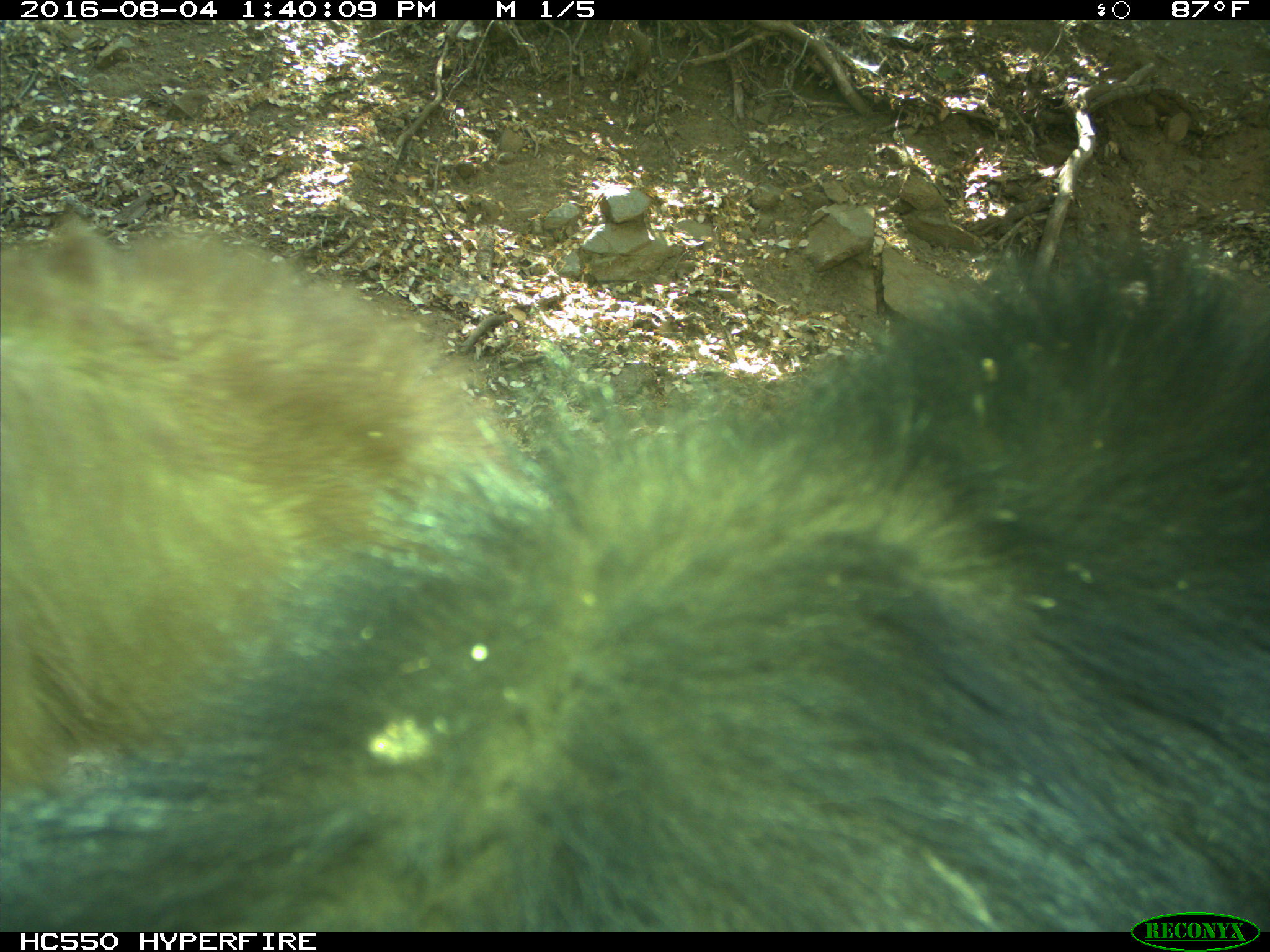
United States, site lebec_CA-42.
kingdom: Animalia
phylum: Chordata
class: Mammalia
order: Carnivora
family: Ursidae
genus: Ursus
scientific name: Ursus americanus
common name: american black bear